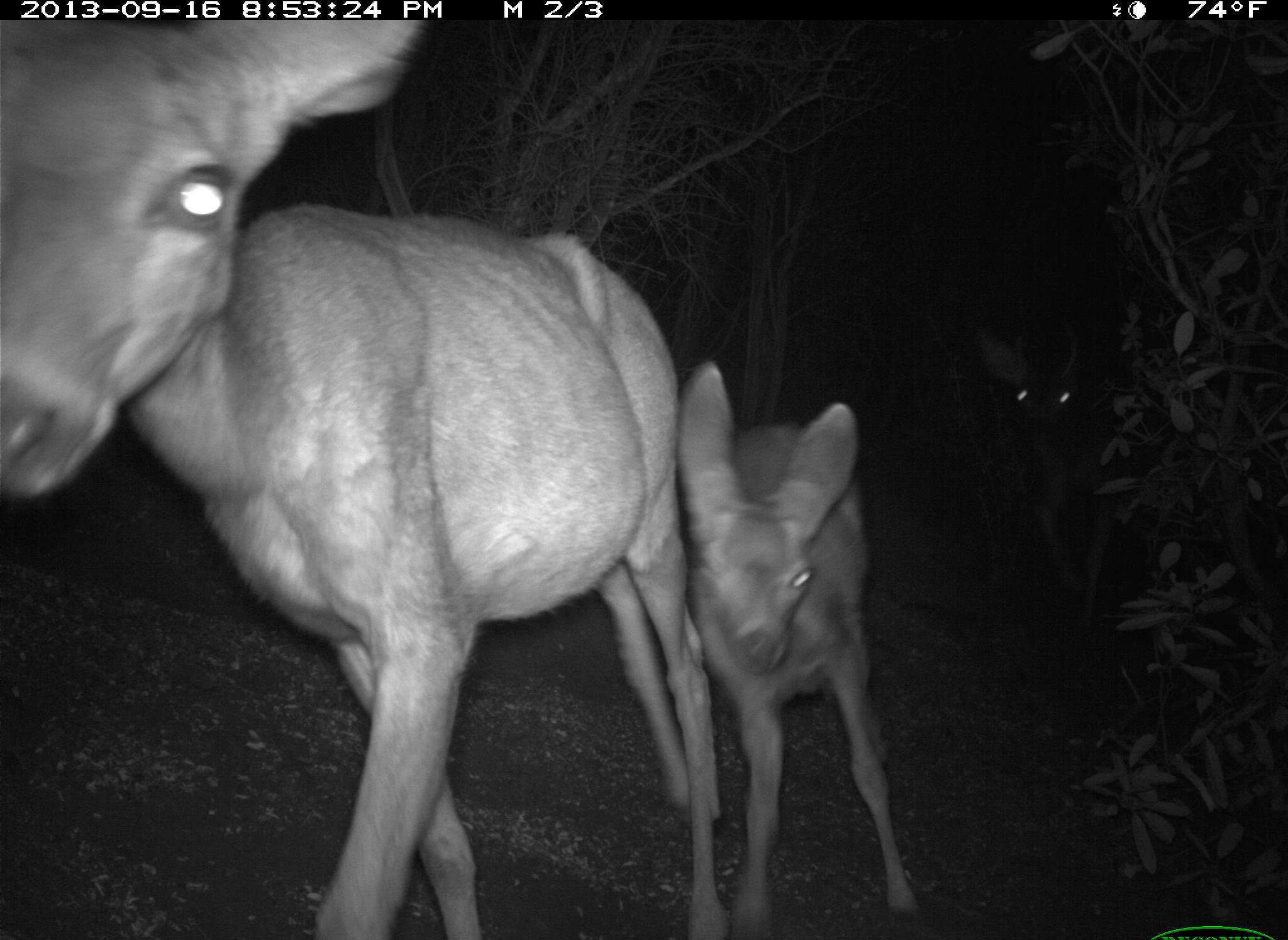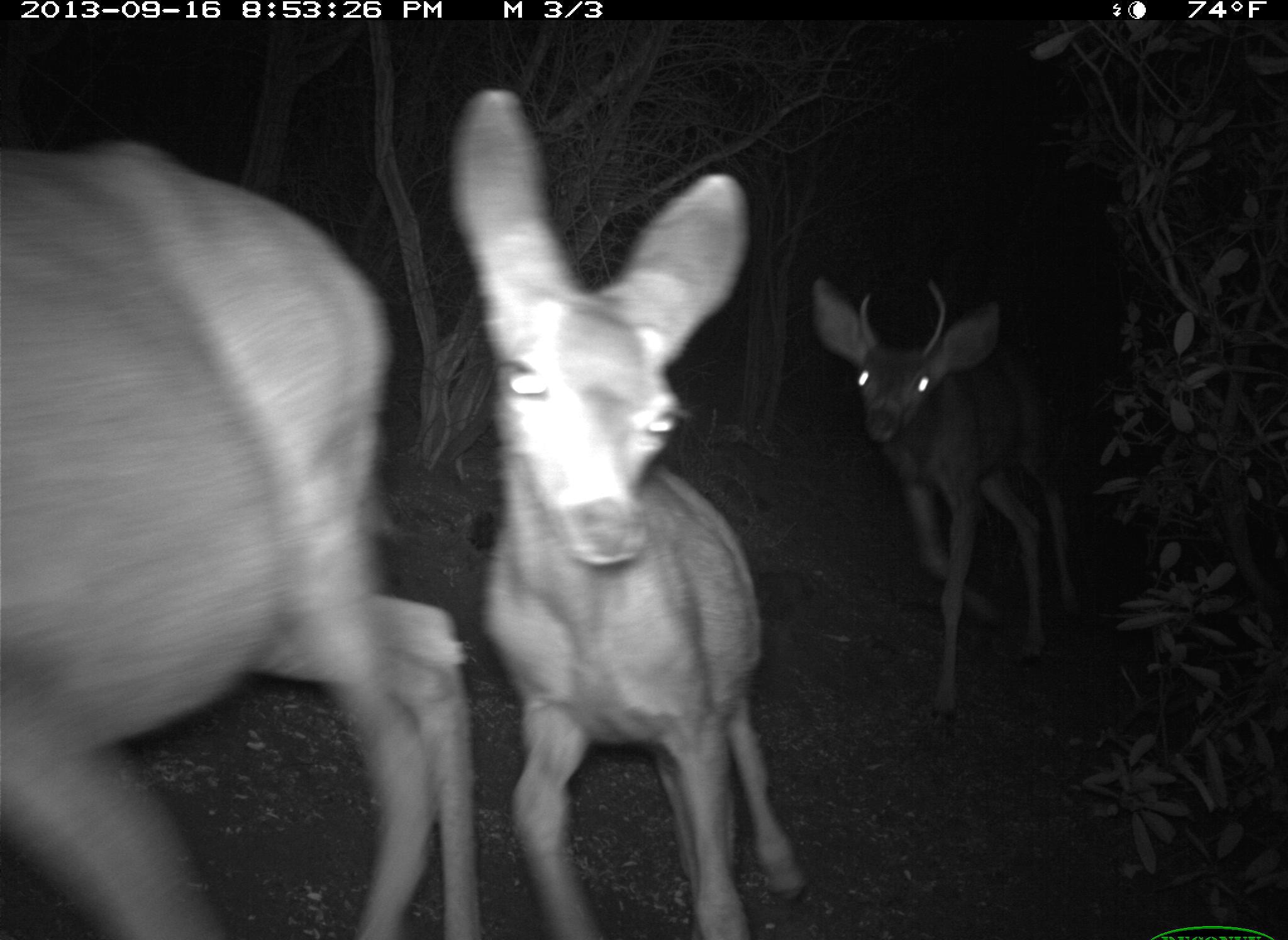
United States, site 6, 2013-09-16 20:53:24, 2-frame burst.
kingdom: Animalia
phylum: Chordata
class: Mammalia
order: Artiodactyla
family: Cervidae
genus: Odocoileus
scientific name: Odocoileus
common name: deer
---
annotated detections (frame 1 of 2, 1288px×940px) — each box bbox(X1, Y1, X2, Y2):
deer: bbox(0, 20, 729, 940); bbox(675, 359, 920, 940); bbox(967, 316, 1279, 653)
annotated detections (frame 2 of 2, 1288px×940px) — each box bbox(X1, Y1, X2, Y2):
deer: bbox(0, 143, 487, 940); bbox(450, 90, 804, 940); bbox(816, 279, 1100, 721)